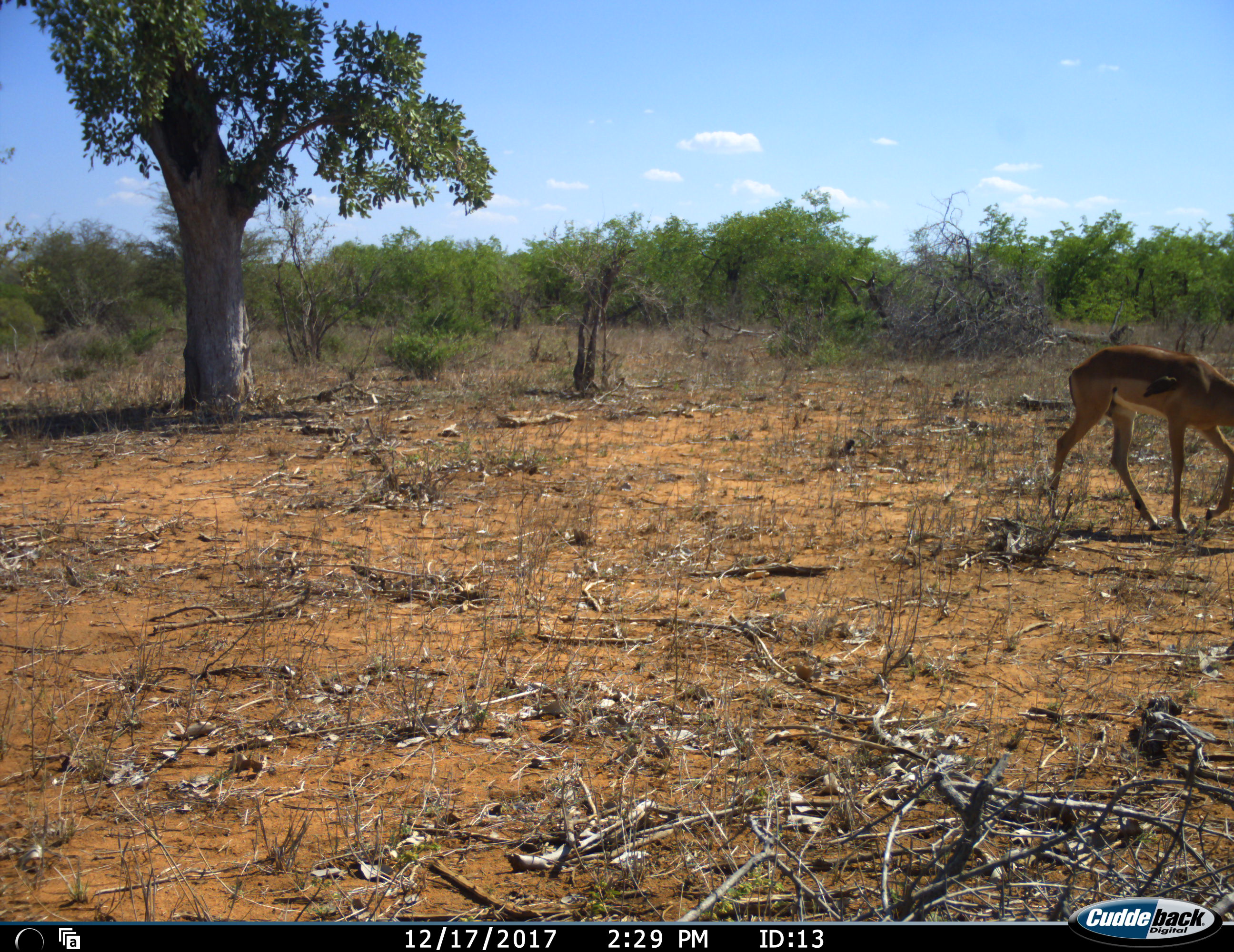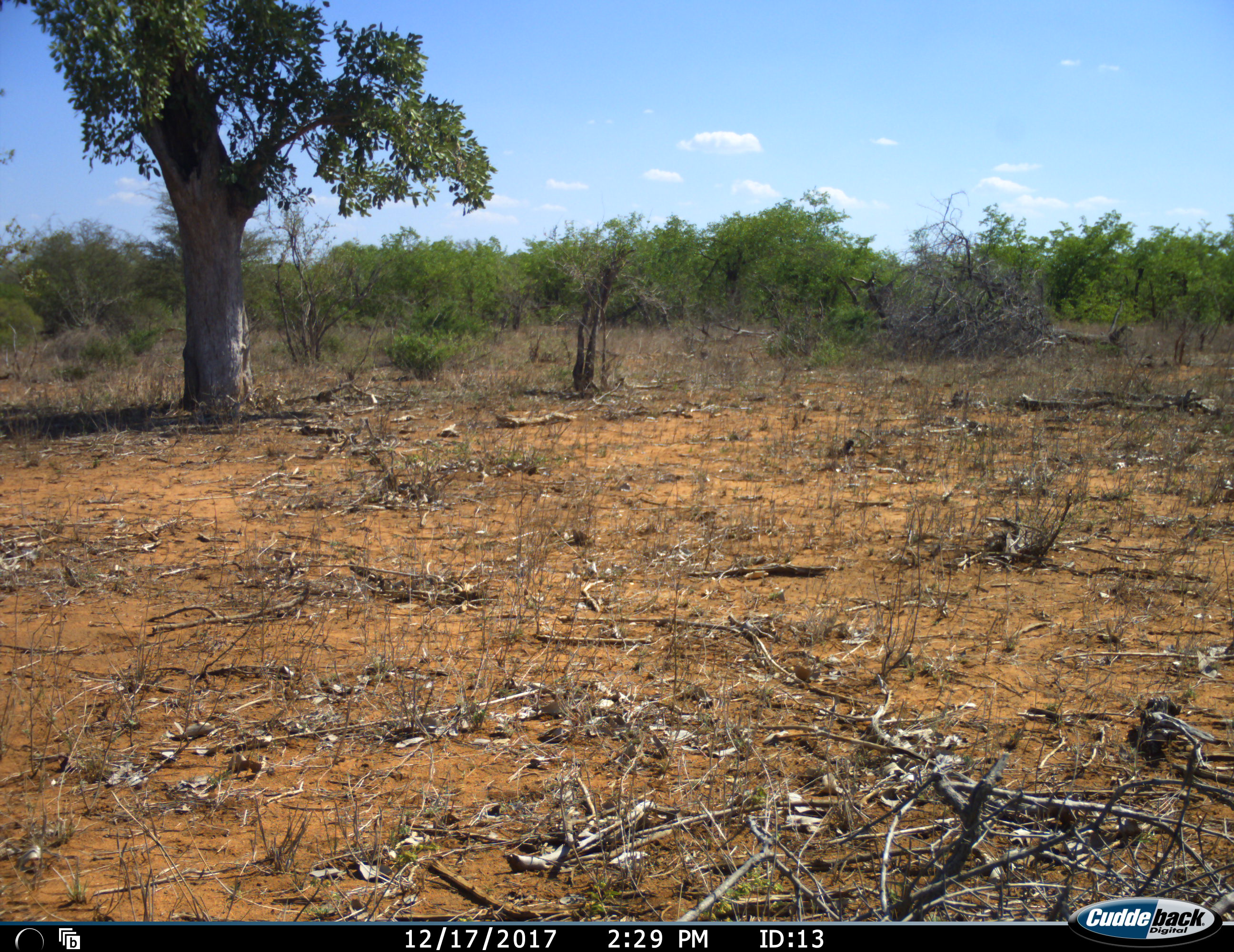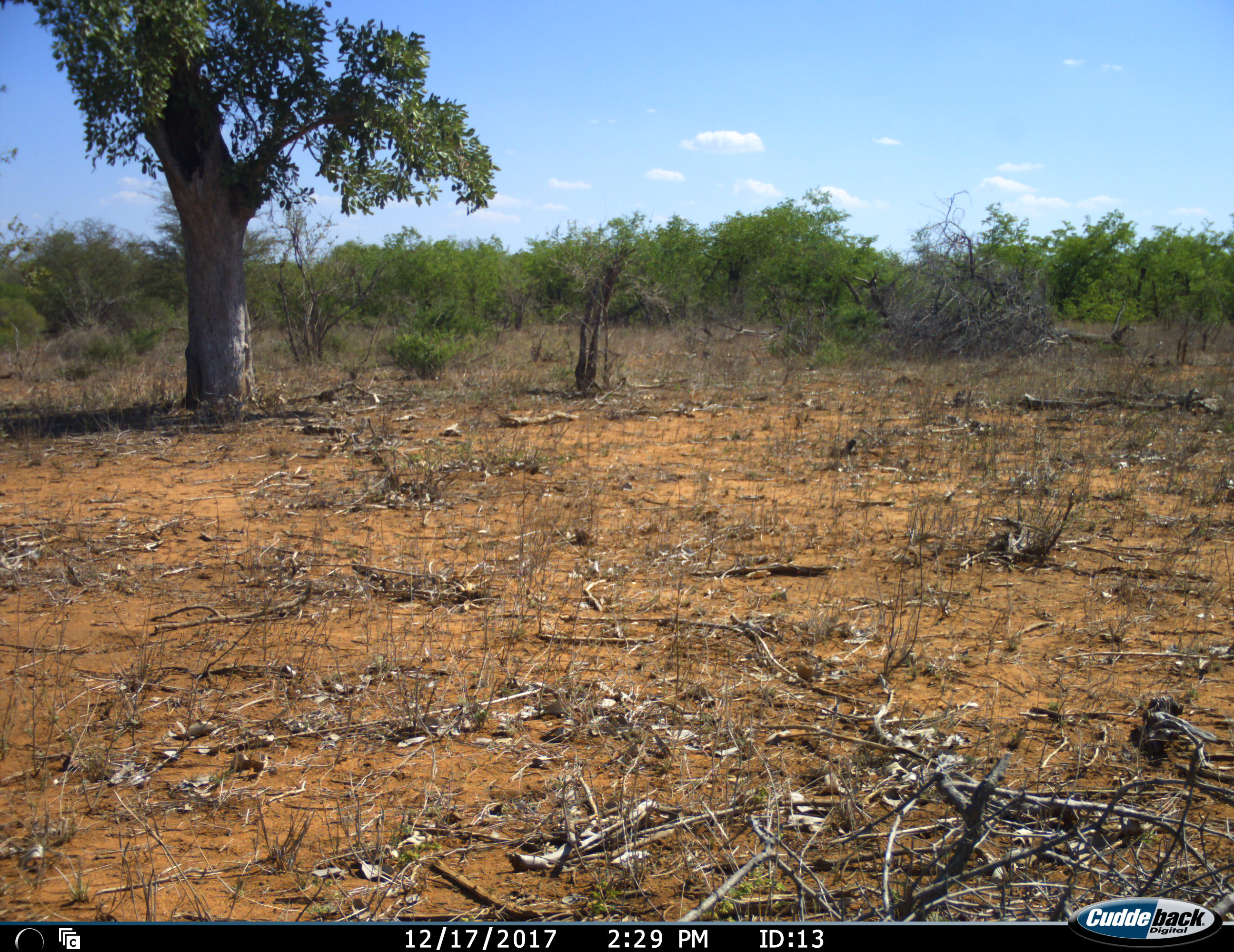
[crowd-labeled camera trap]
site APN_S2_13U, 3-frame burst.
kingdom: Animalia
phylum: Chordata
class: Mammalia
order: Artiodactyla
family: Bovidae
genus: Aepyceros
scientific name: Aepyceros melampus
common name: impala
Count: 1.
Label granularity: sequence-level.